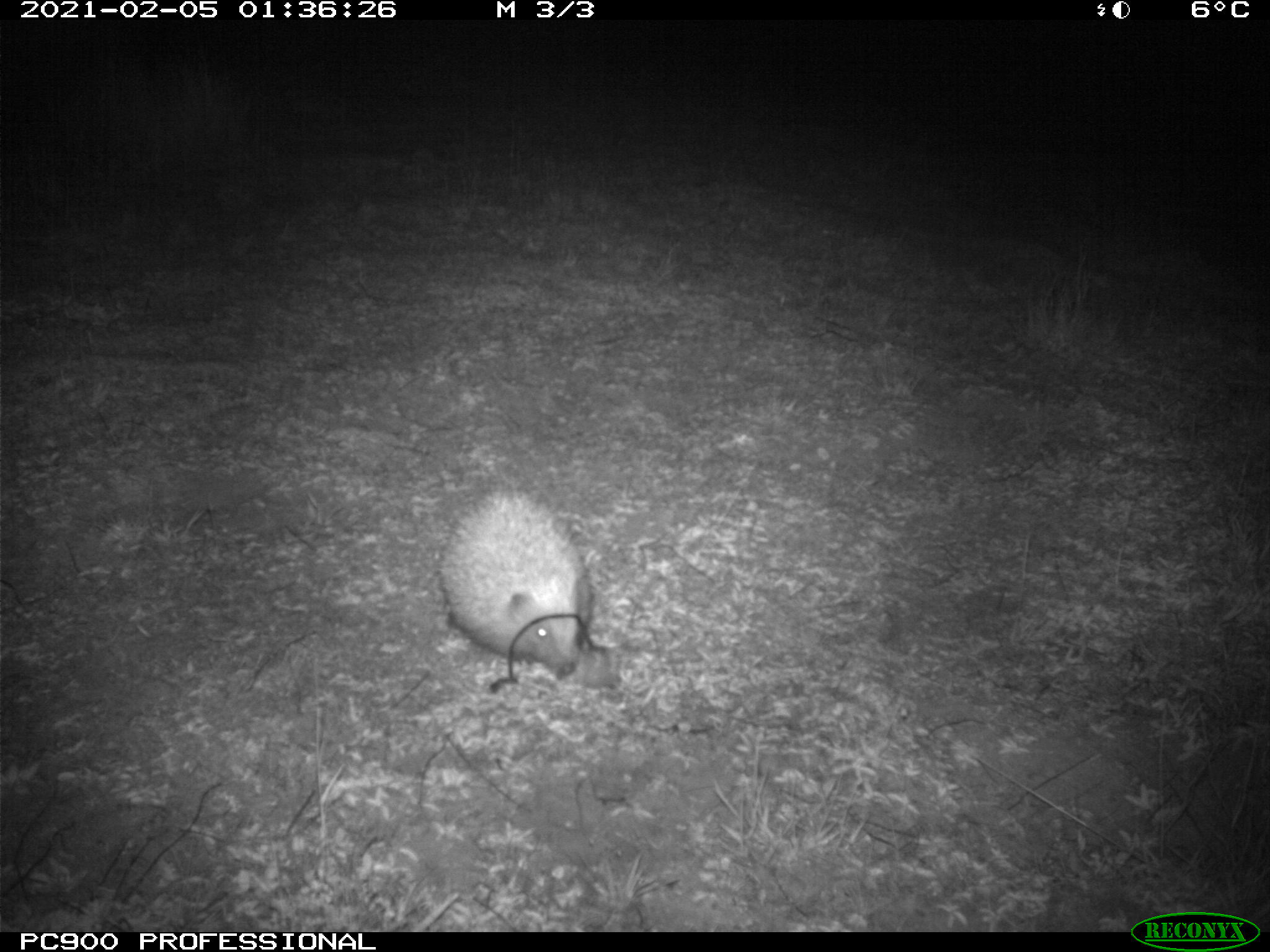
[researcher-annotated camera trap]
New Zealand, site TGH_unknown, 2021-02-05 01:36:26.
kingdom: Animalia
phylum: Chordata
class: Mammalia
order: Eulipotyphla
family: Erinaceidae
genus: Erinaceus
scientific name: Erinaceus europaeus europaeus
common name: european hedgehog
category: hedgehog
Hedgehog (european hedgehog) (Erinaceus europaeus europaeus).